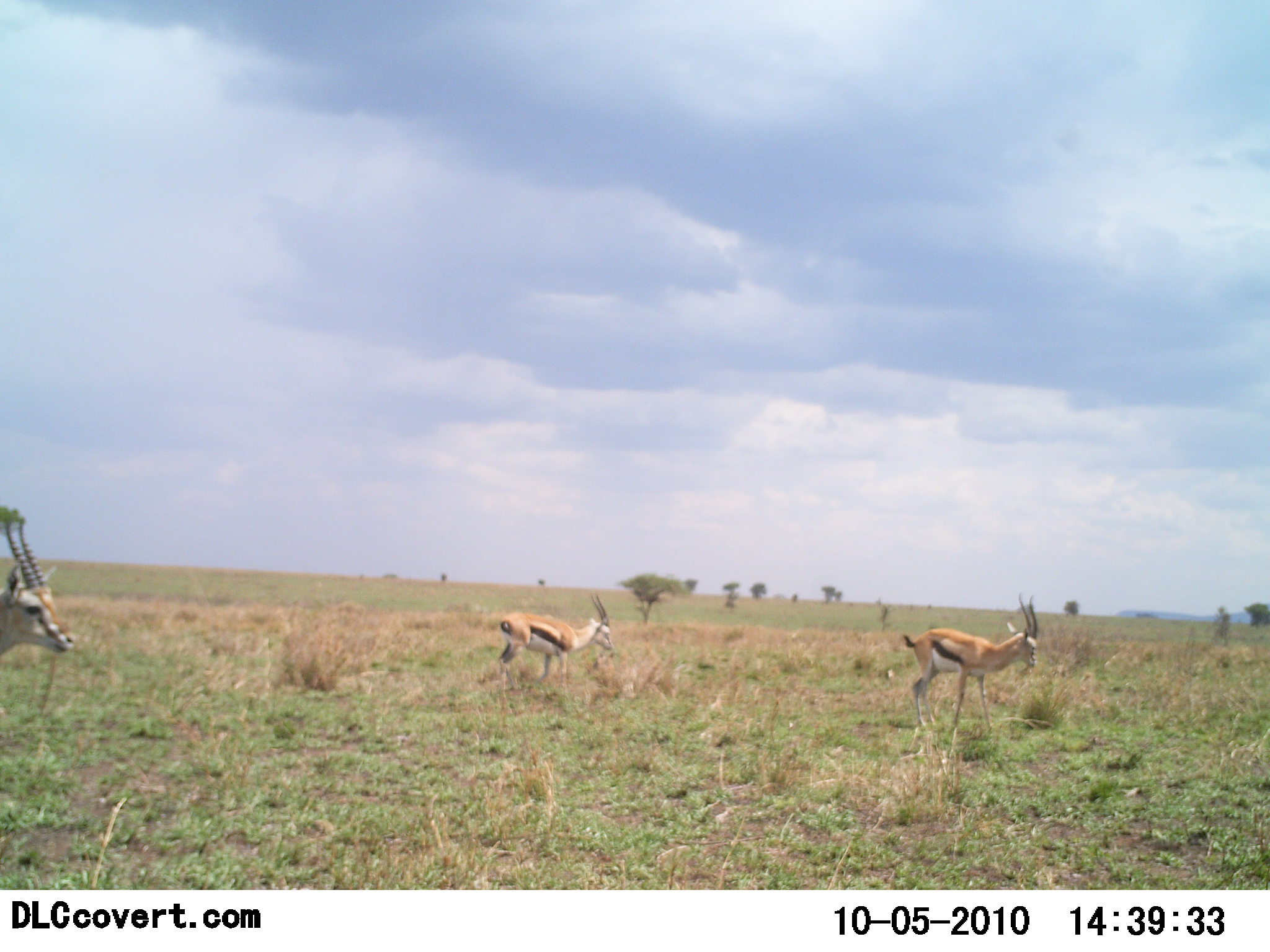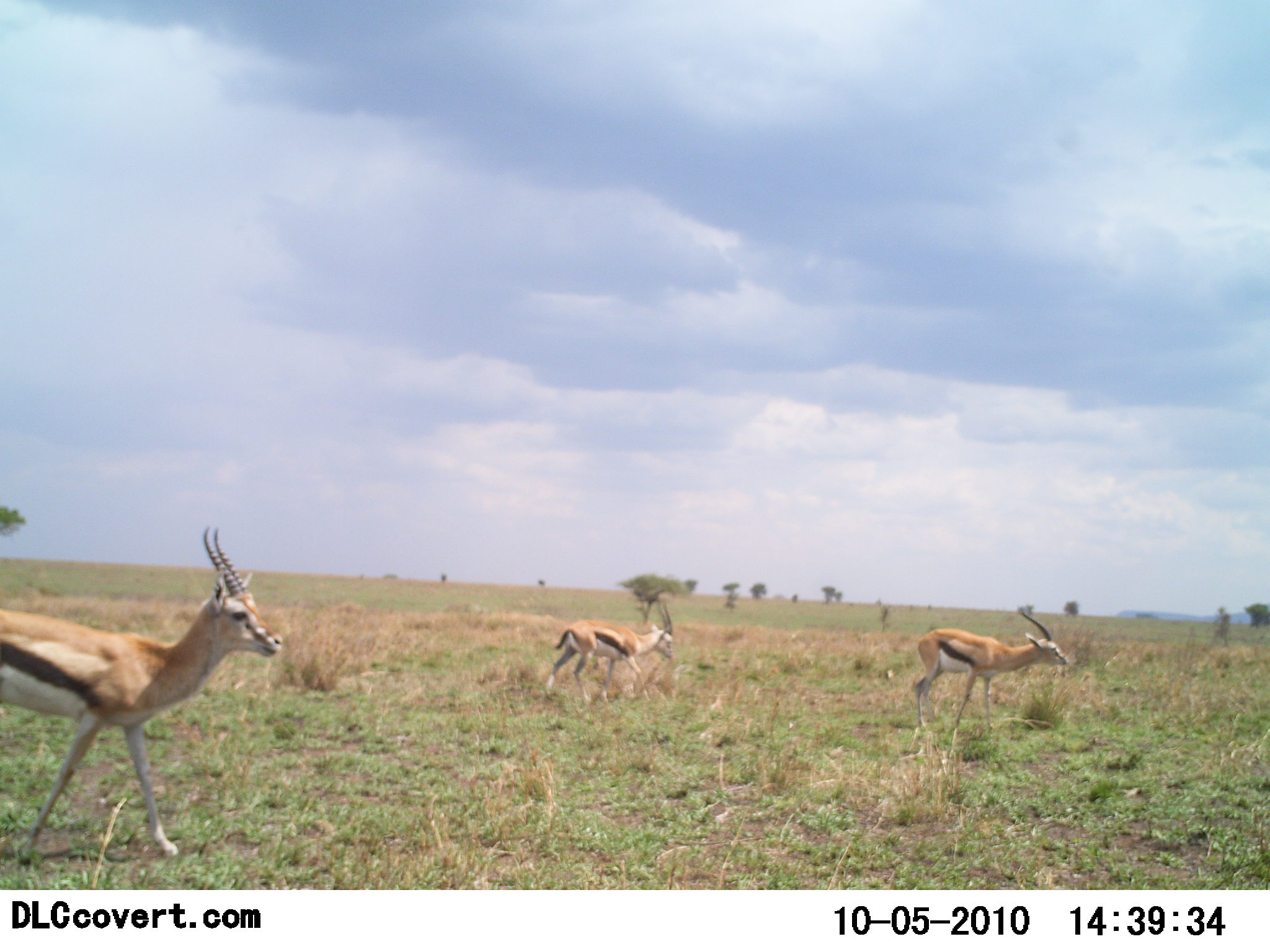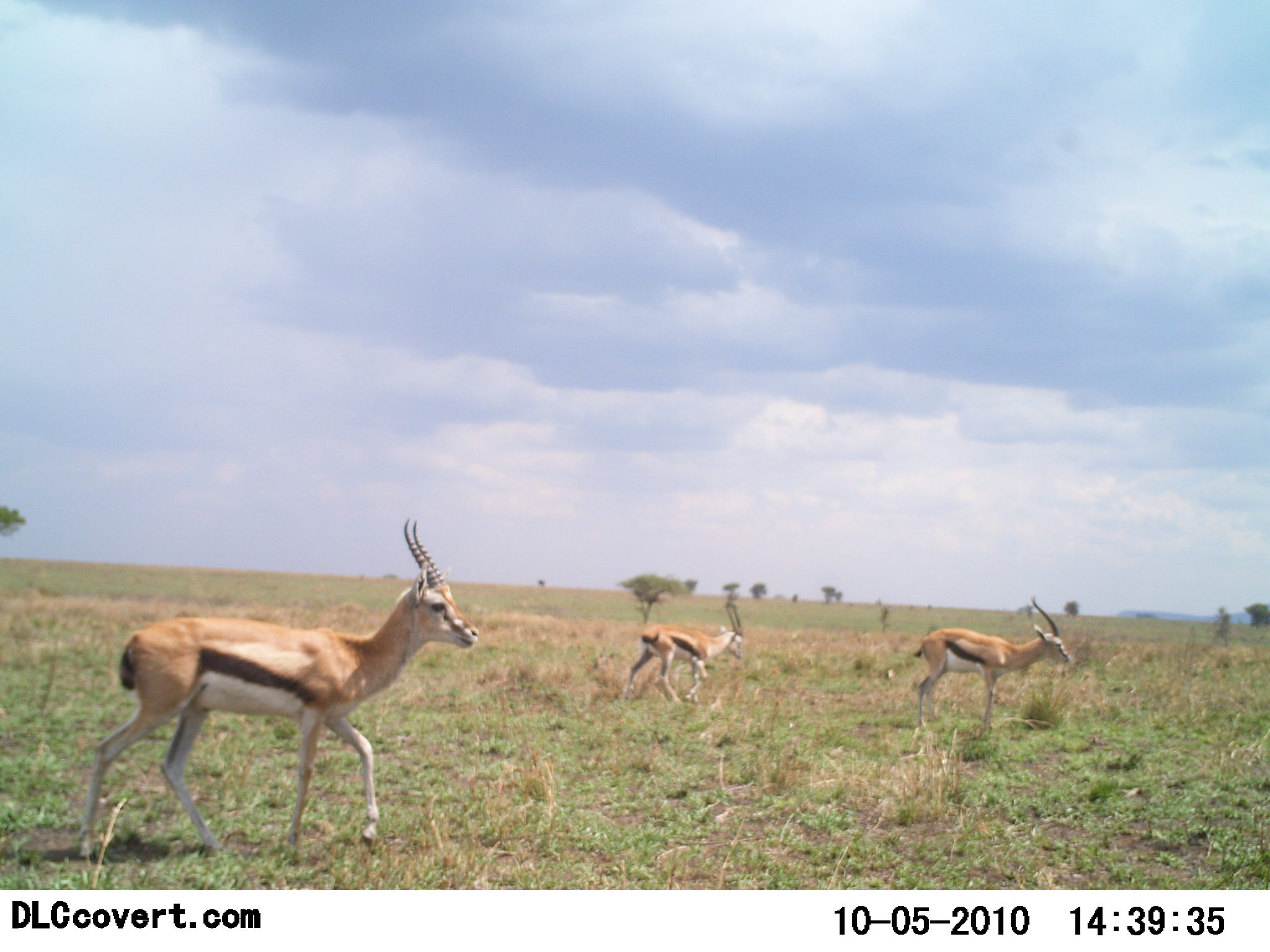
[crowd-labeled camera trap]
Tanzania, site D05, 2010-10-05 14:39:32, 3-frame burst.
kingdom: Animalia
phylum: Chordata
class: Mammalia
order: Artiodactyla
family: Bovidae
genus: Eudorcas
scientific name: Eudorcas thomsonii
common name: thomson's gazelle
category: gazellethomsons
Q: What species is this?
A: Gazellethomsons (thomson's gazelle) (Eudorcas thomsonii).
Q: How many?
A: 3.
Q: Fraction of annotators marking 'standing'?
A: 0%.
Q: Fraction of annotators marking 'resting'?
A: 0%.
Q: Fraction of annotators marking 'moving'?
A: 100%.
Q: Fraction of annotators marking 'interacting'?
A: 0%.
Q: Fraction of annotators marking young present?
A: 0%.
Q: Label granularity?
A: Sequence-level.